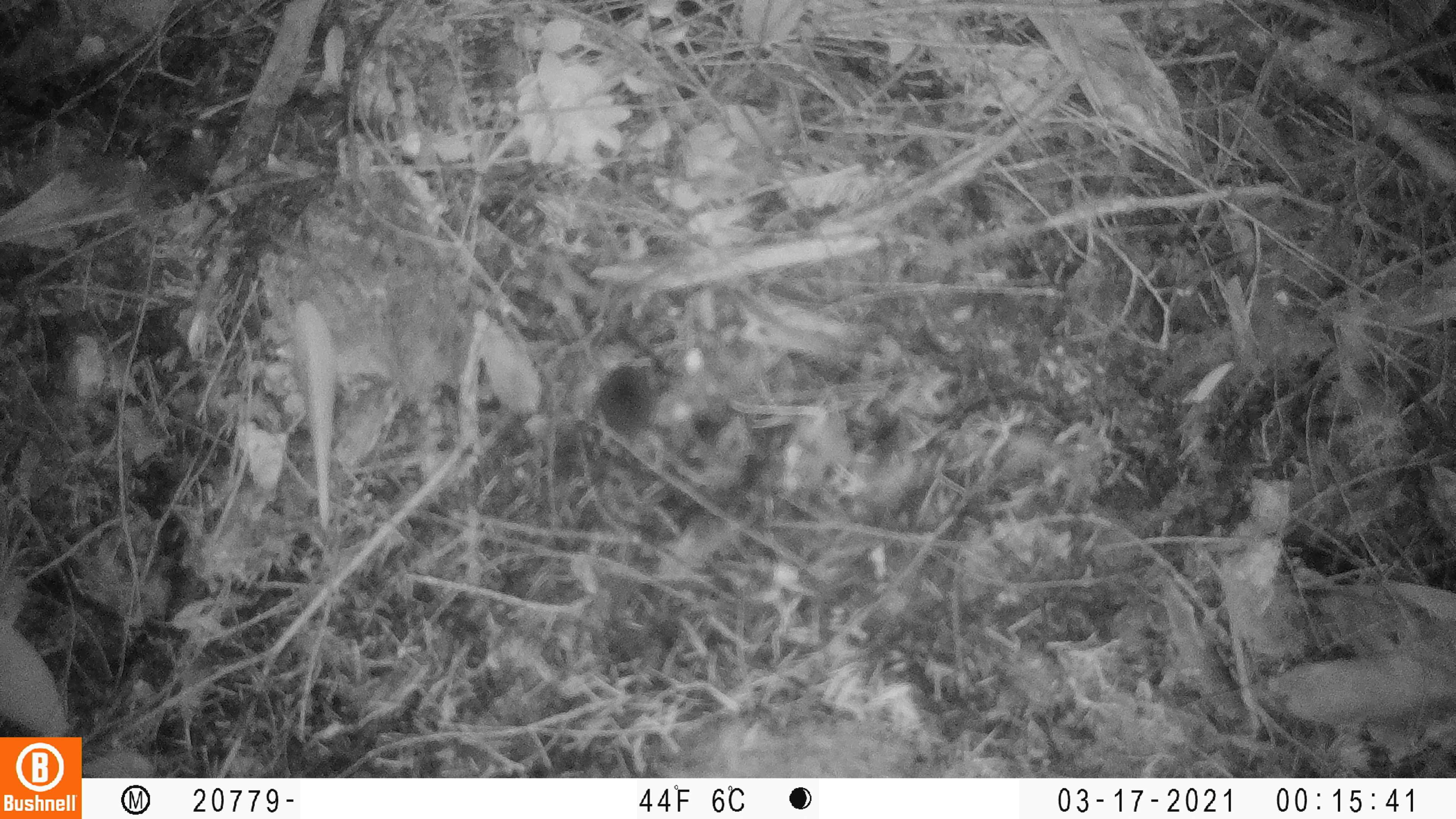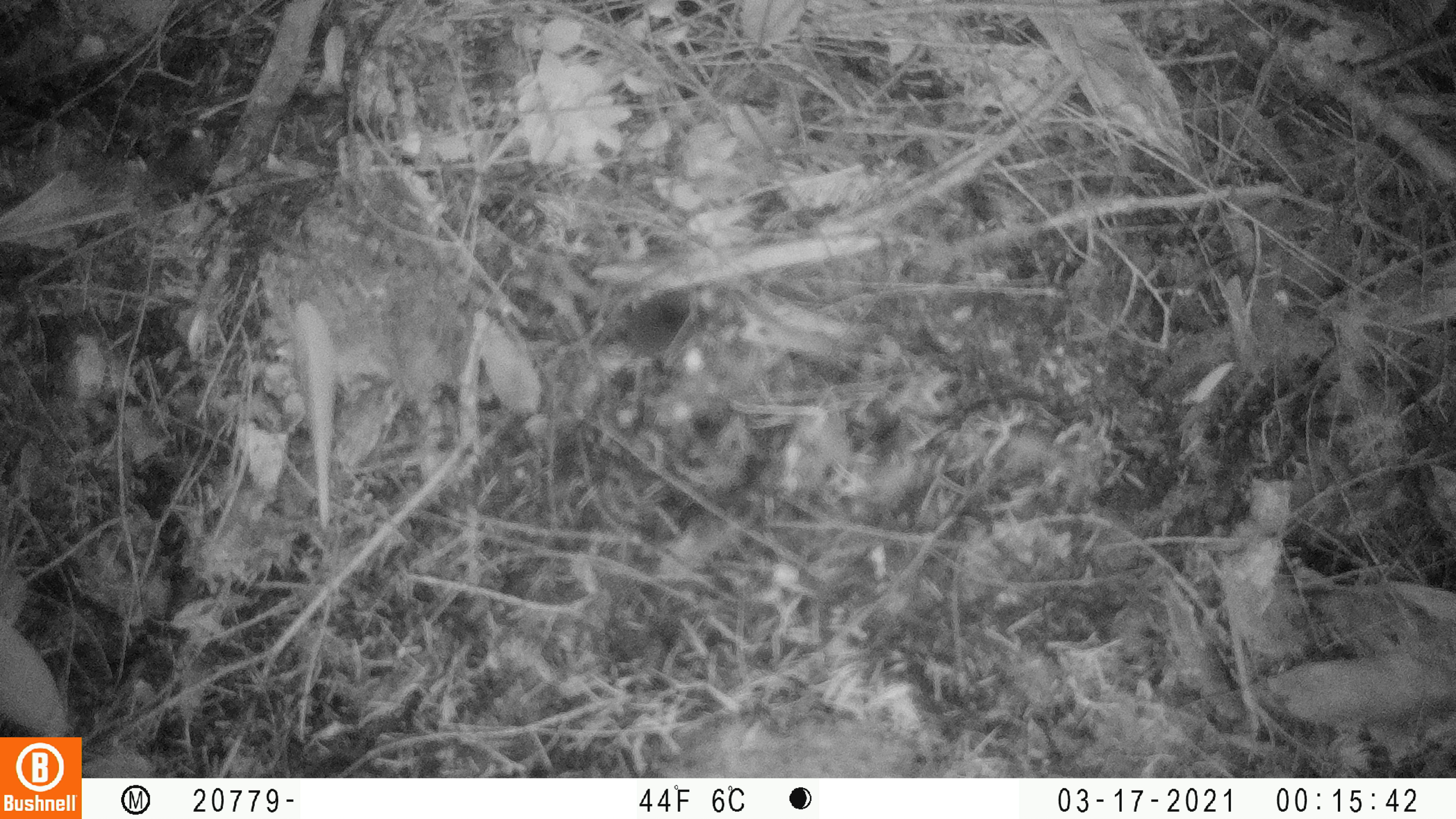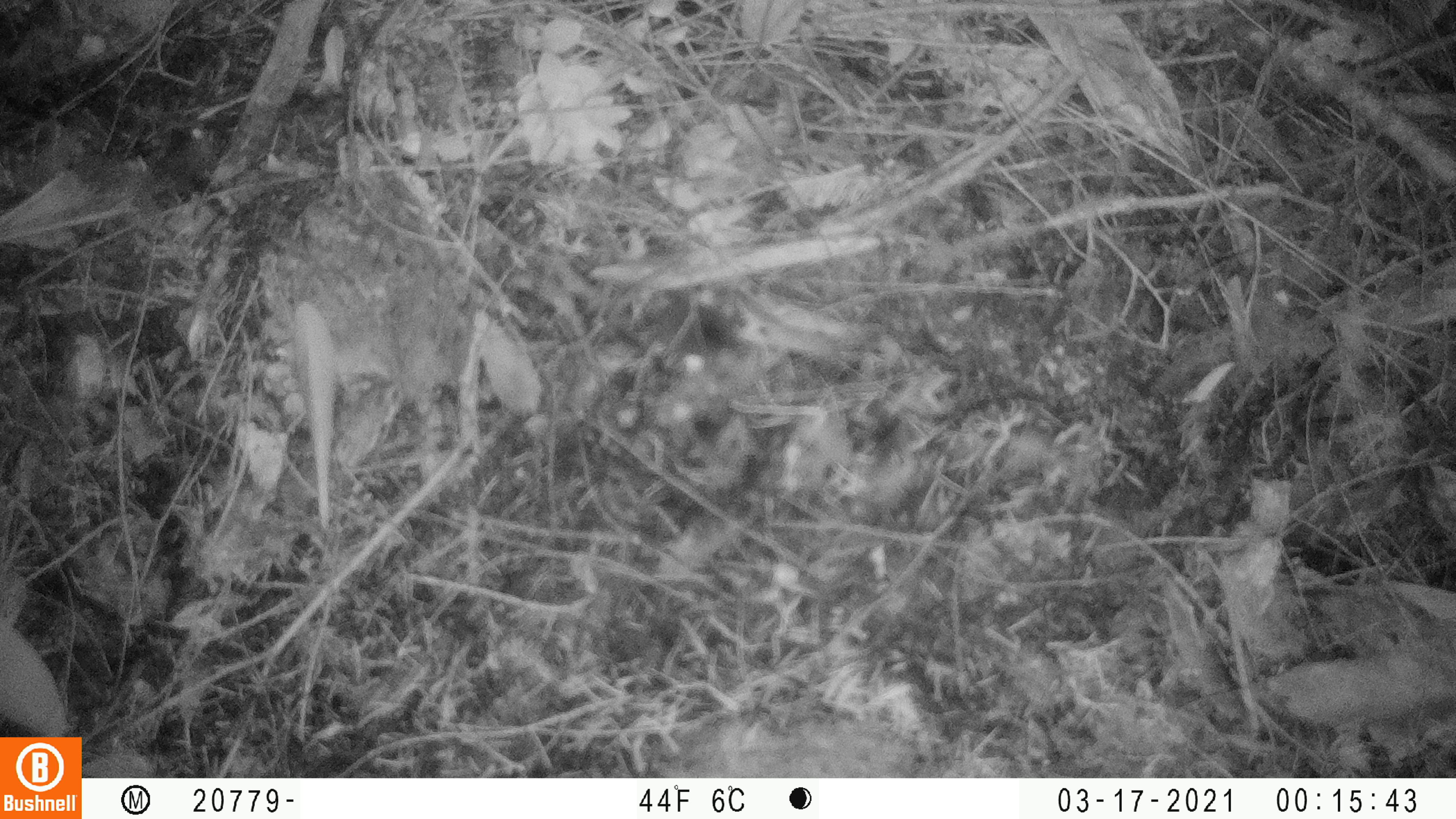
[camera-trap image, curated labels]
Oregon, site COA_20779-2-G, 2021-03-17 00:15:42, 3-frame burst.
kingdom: Animalia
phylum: Chordata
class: Mammalia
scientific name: Mammalia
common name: small mammal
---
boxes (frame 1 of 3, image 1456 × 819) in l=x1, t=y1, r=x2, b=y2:
small mammal: l=545, t=346, r=701, b=488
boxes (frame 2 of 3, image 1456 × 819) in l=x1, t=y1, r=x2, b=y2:
small mammal: l=554, t=265, r=773, b=397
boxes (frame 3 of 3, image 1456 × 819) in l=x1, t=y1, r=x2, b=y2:
small mammal: l=579, t=259, r=785, b=401